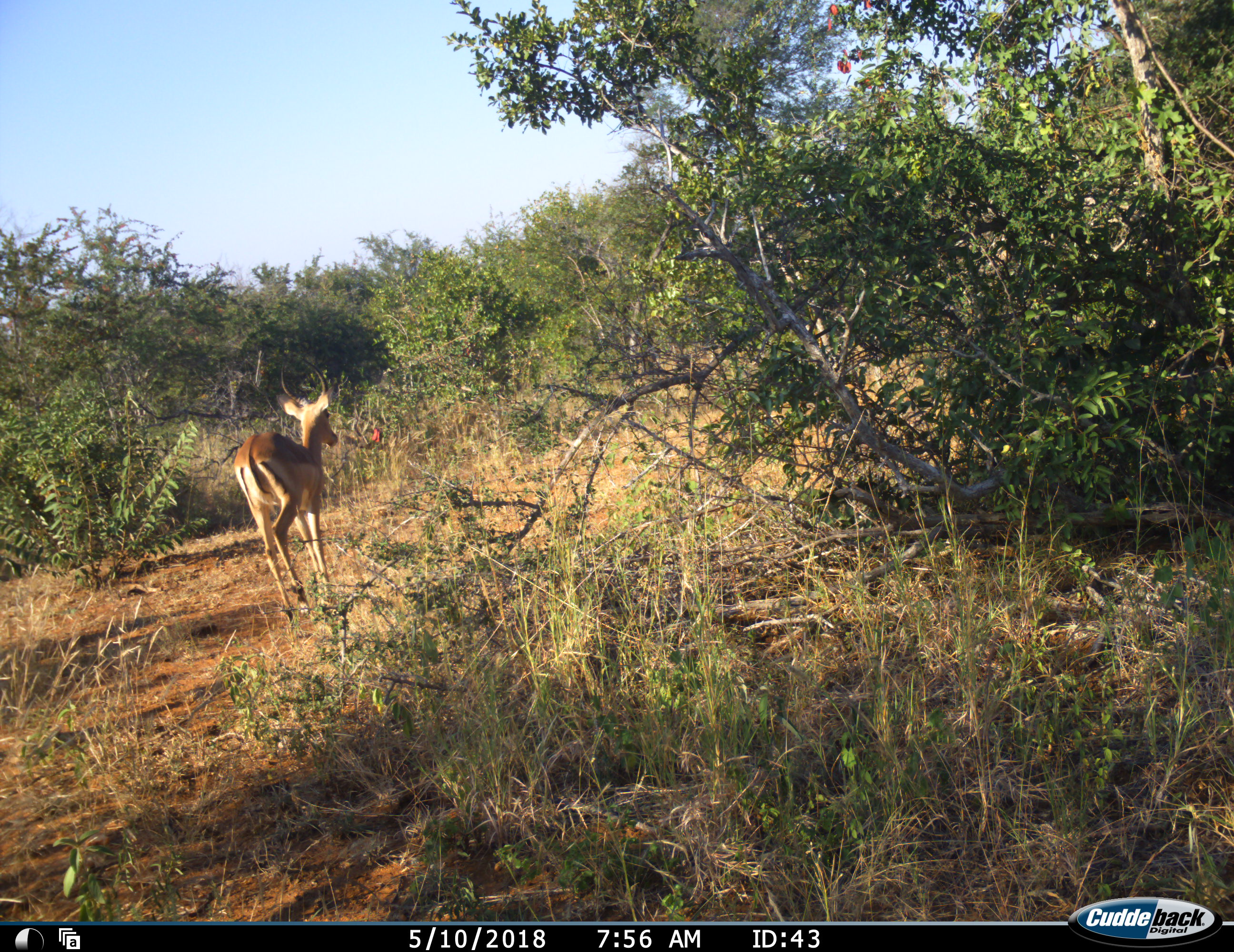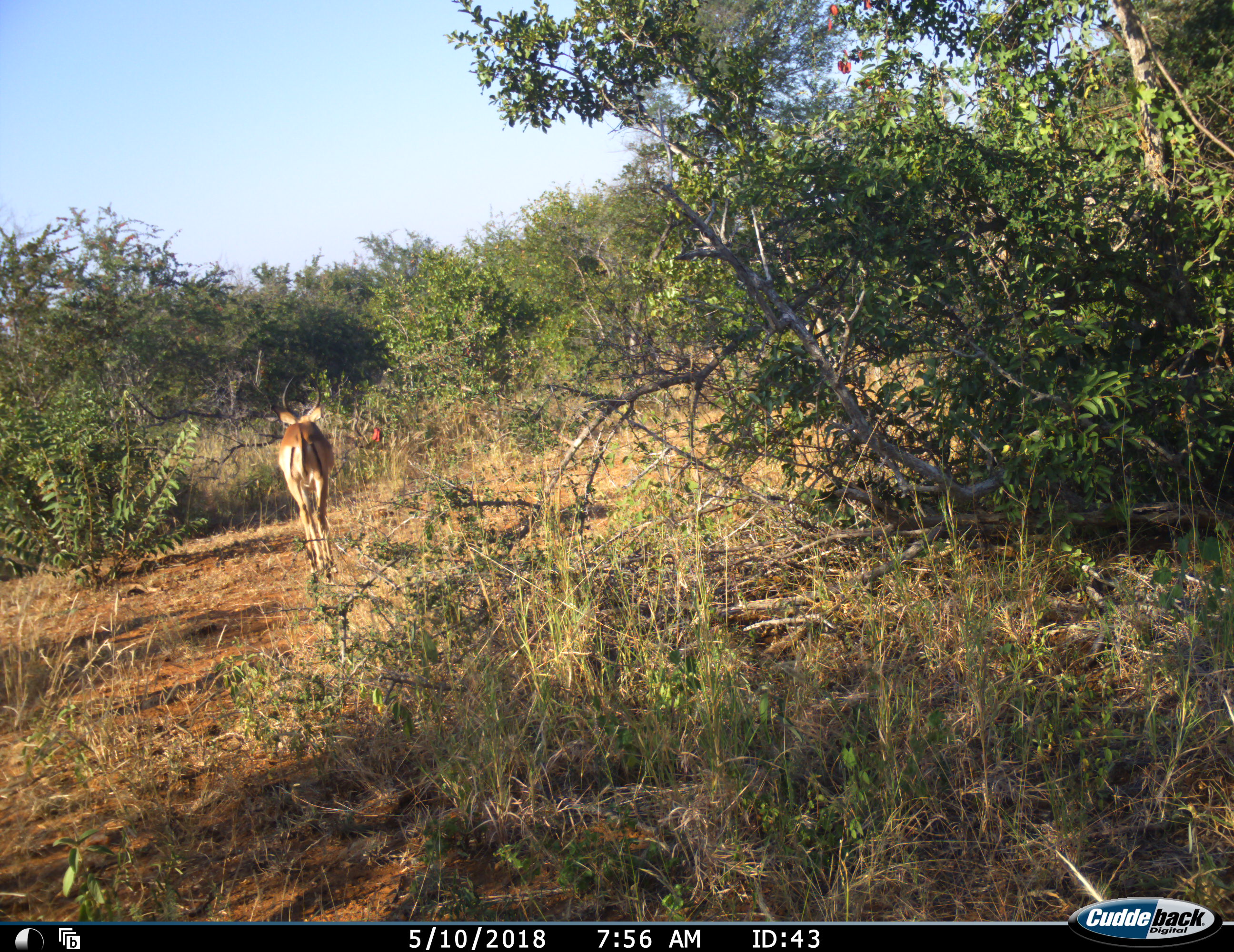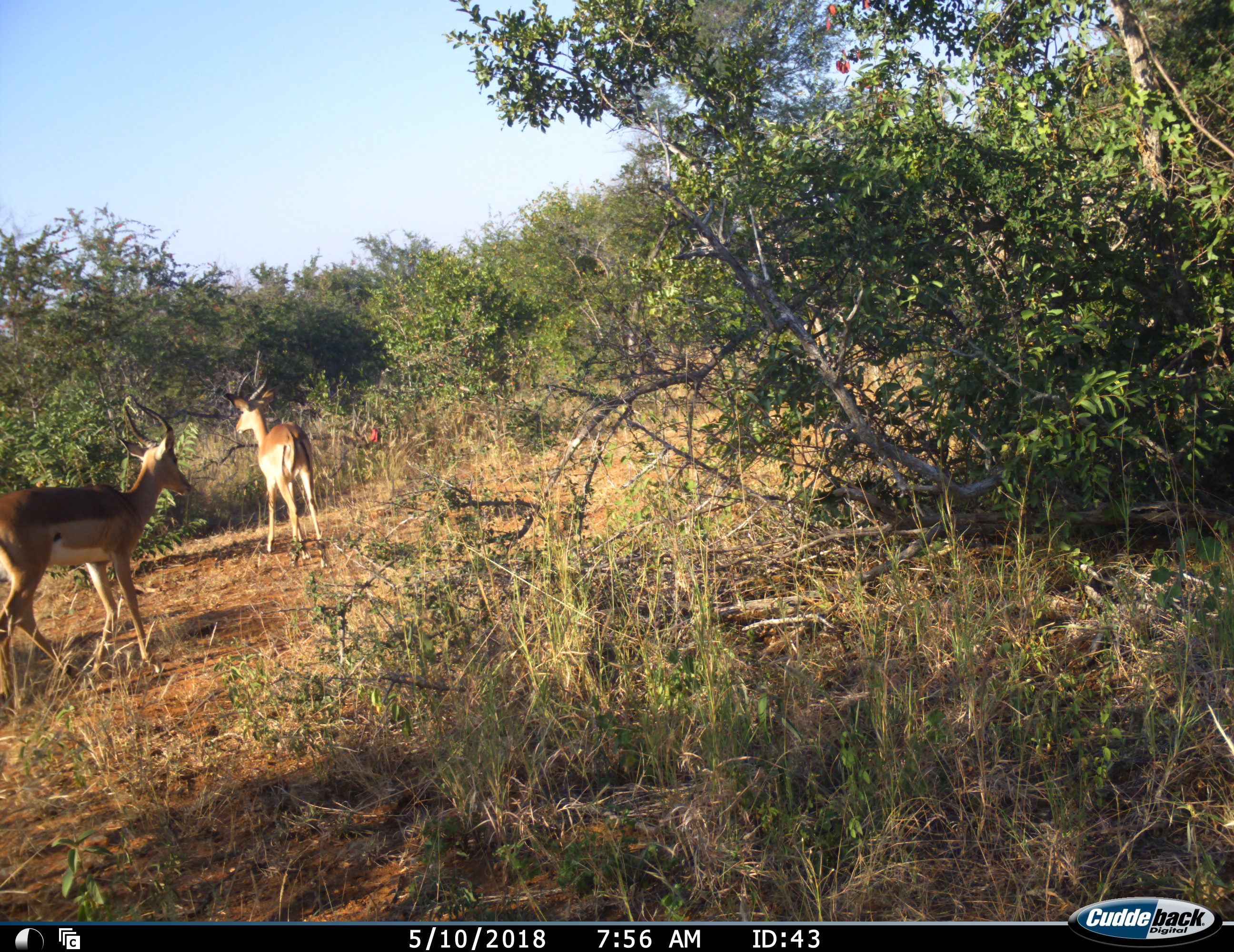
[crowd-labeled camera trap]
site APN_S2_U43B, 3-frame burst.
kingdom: Animalia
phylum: Chordata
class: Mammalia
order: Artiodactyla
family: Bovidae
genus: Aepyceros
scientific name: Aepyceros melampus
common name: impala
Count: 2.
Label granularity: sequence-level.